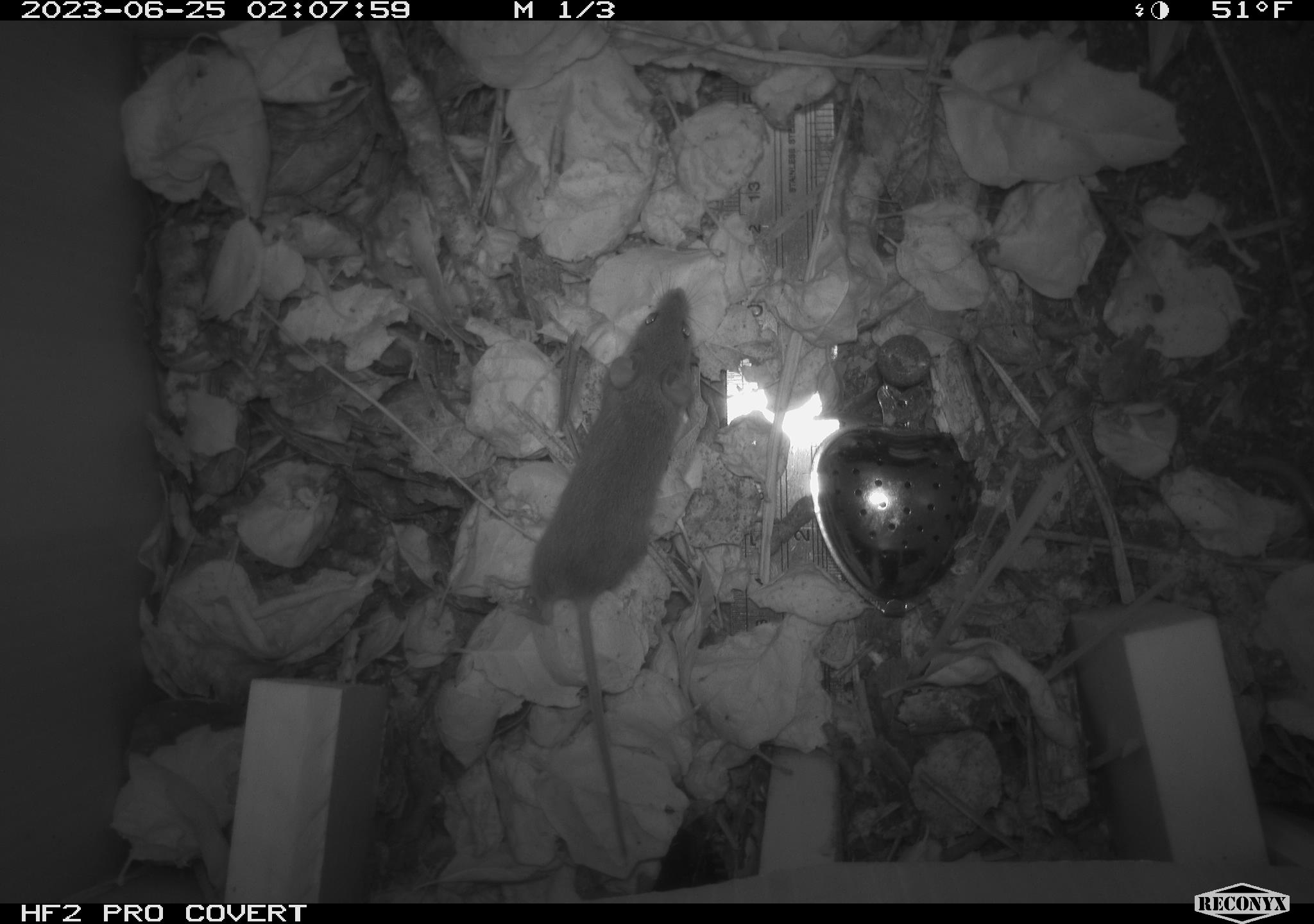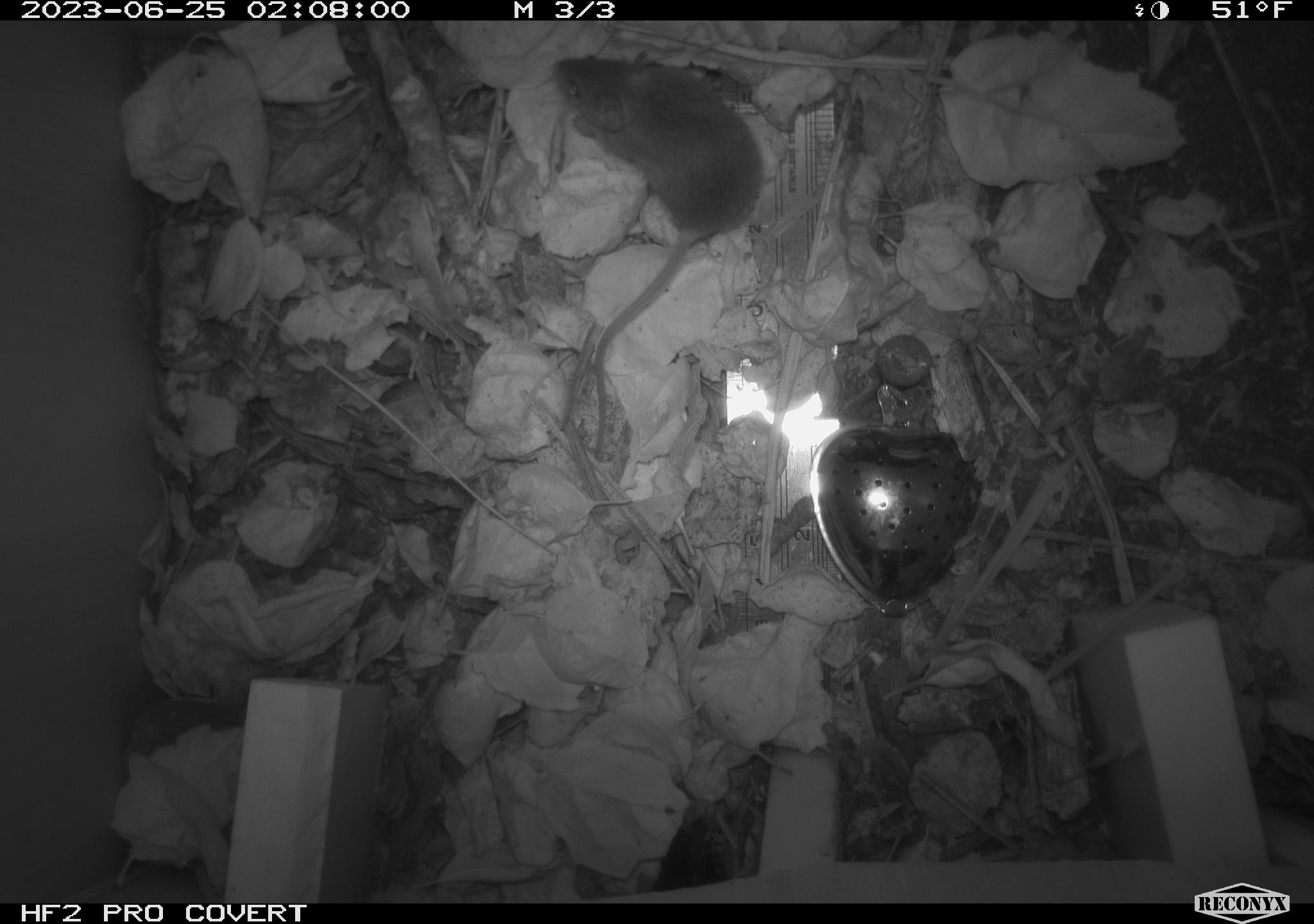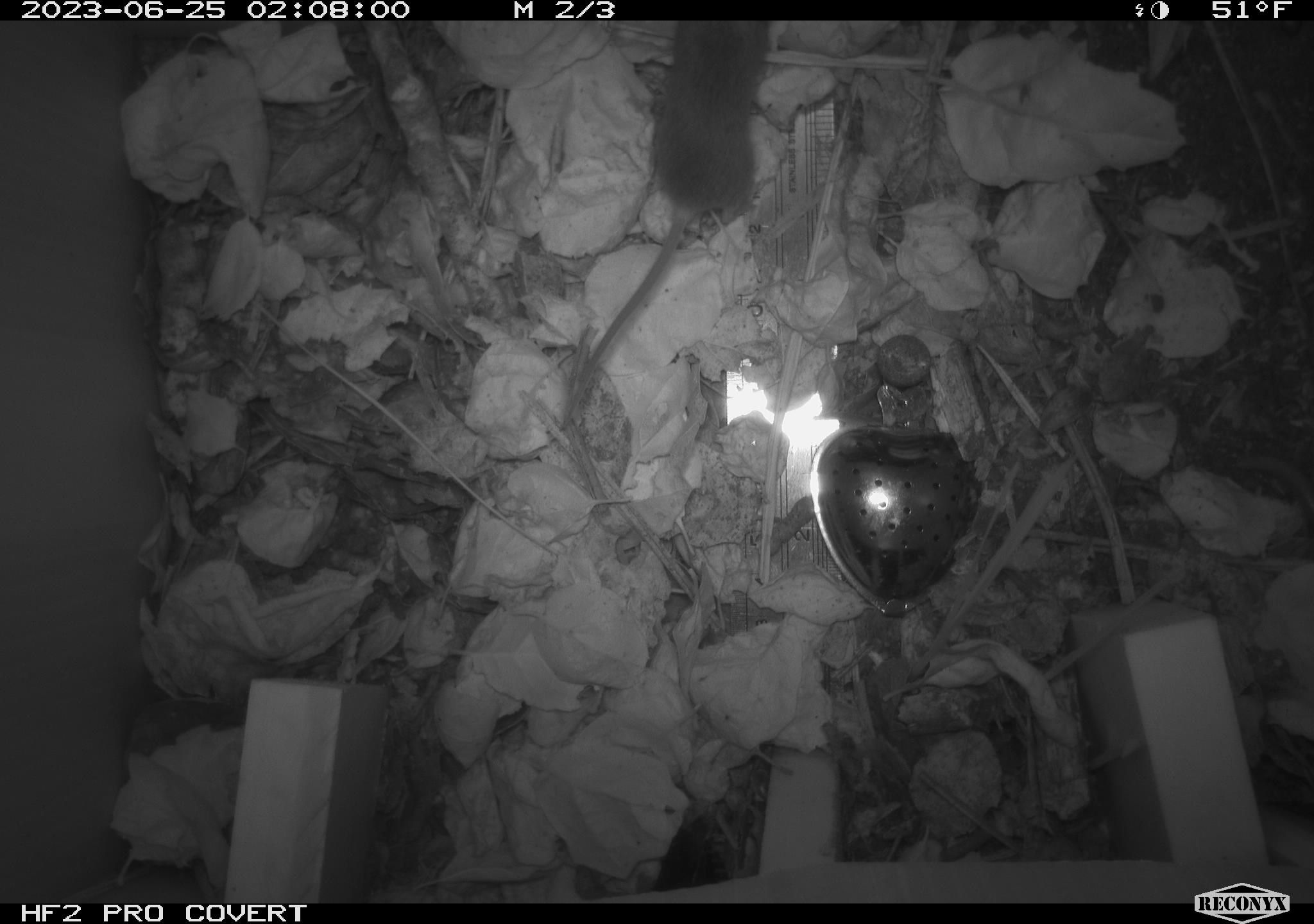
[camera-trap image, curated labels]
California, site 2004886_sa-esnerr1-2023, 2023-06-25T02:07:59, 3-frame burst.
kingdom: Animalia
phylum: Chordata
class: Mammalia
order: Rodentia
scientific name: Rodentia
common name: mouse species